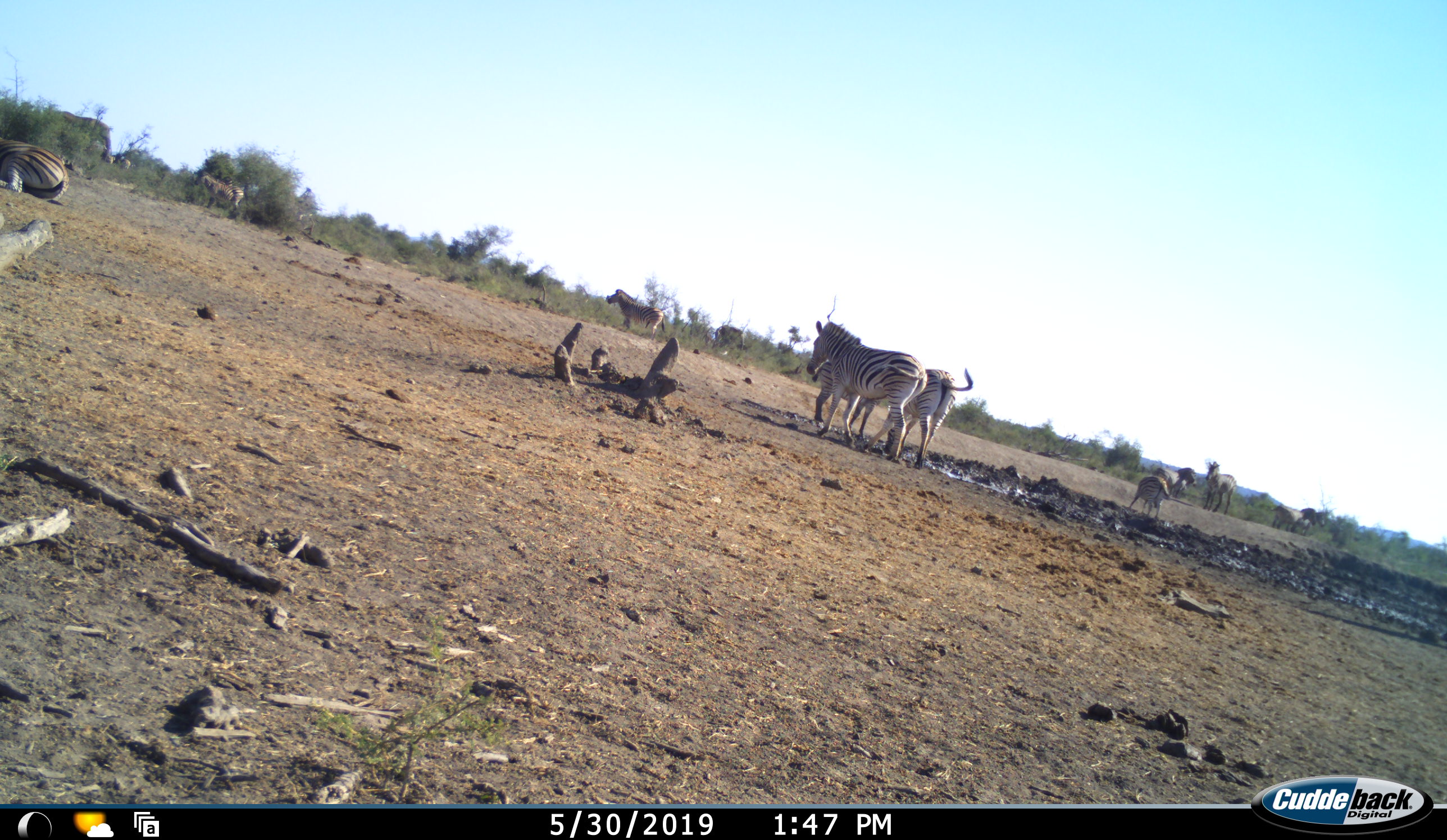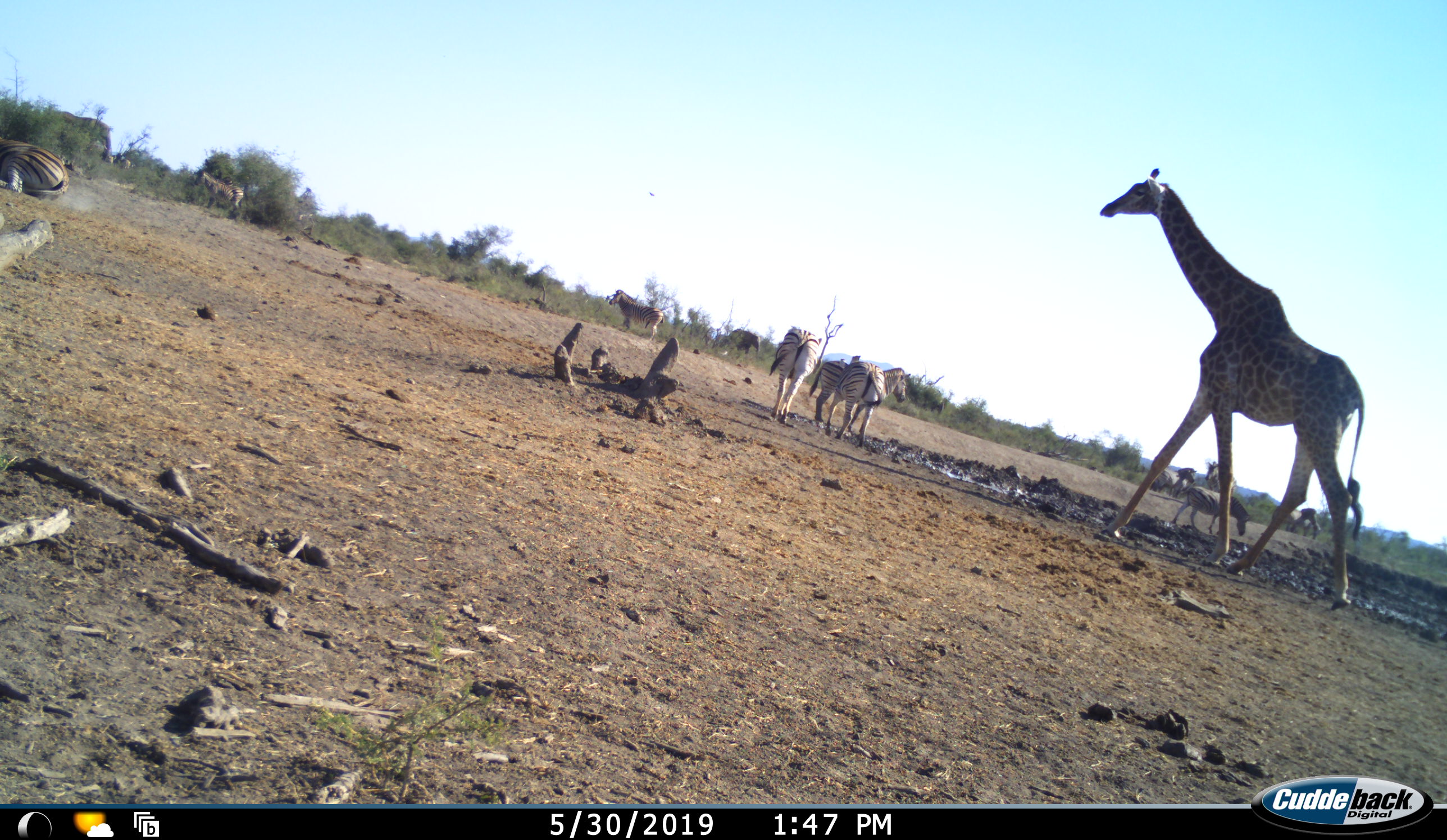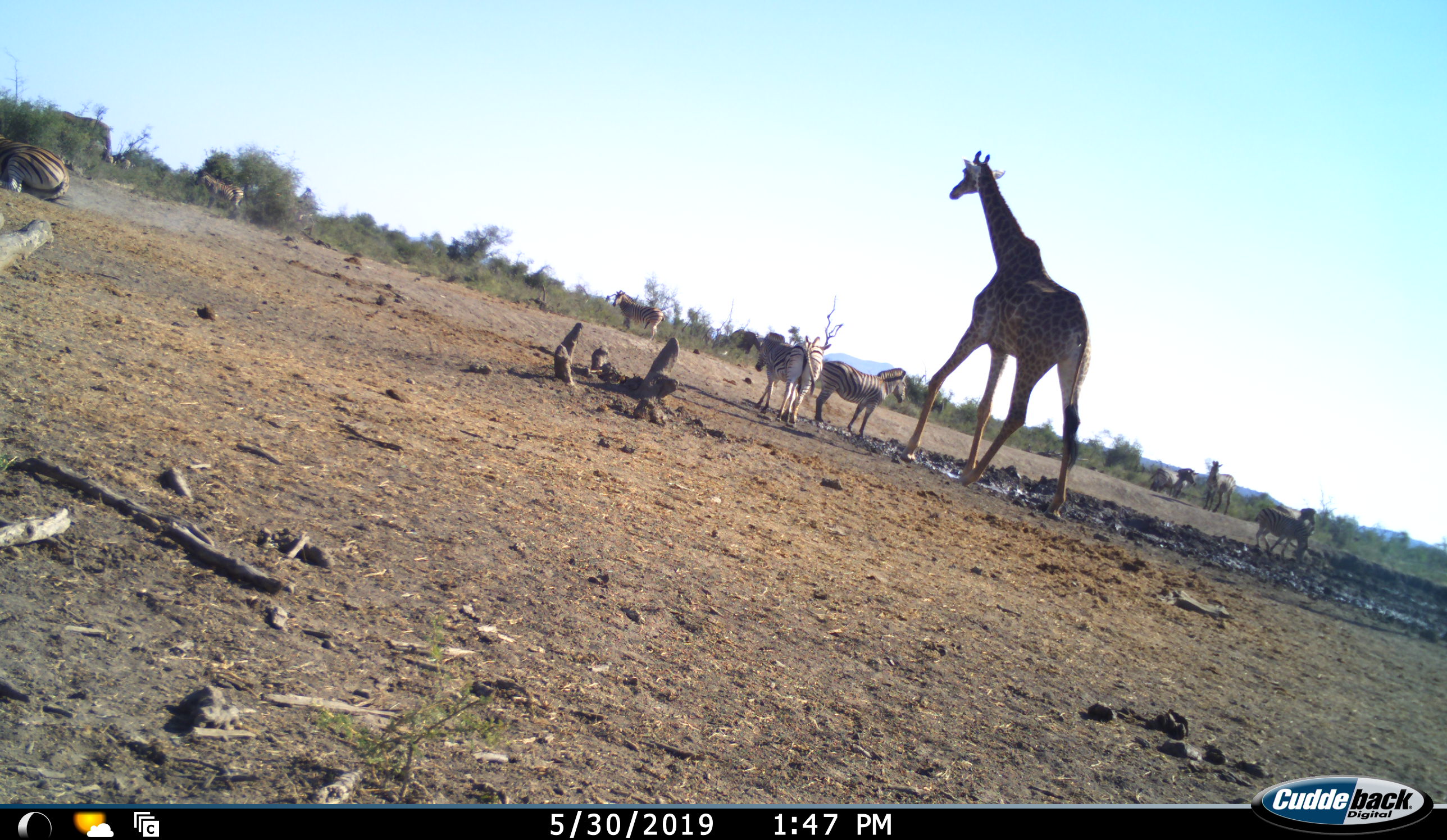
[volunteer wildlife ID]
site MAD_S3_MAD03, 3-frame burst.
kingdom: Animalia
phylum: Chordata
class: Mammalia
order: Perissodactyla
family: Equidae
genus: Equus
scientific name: Equus quagga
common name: plains zebra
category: zebraplains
Zebraplains (plains zebra) (Equus quagga), count 11-50. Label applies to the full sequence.